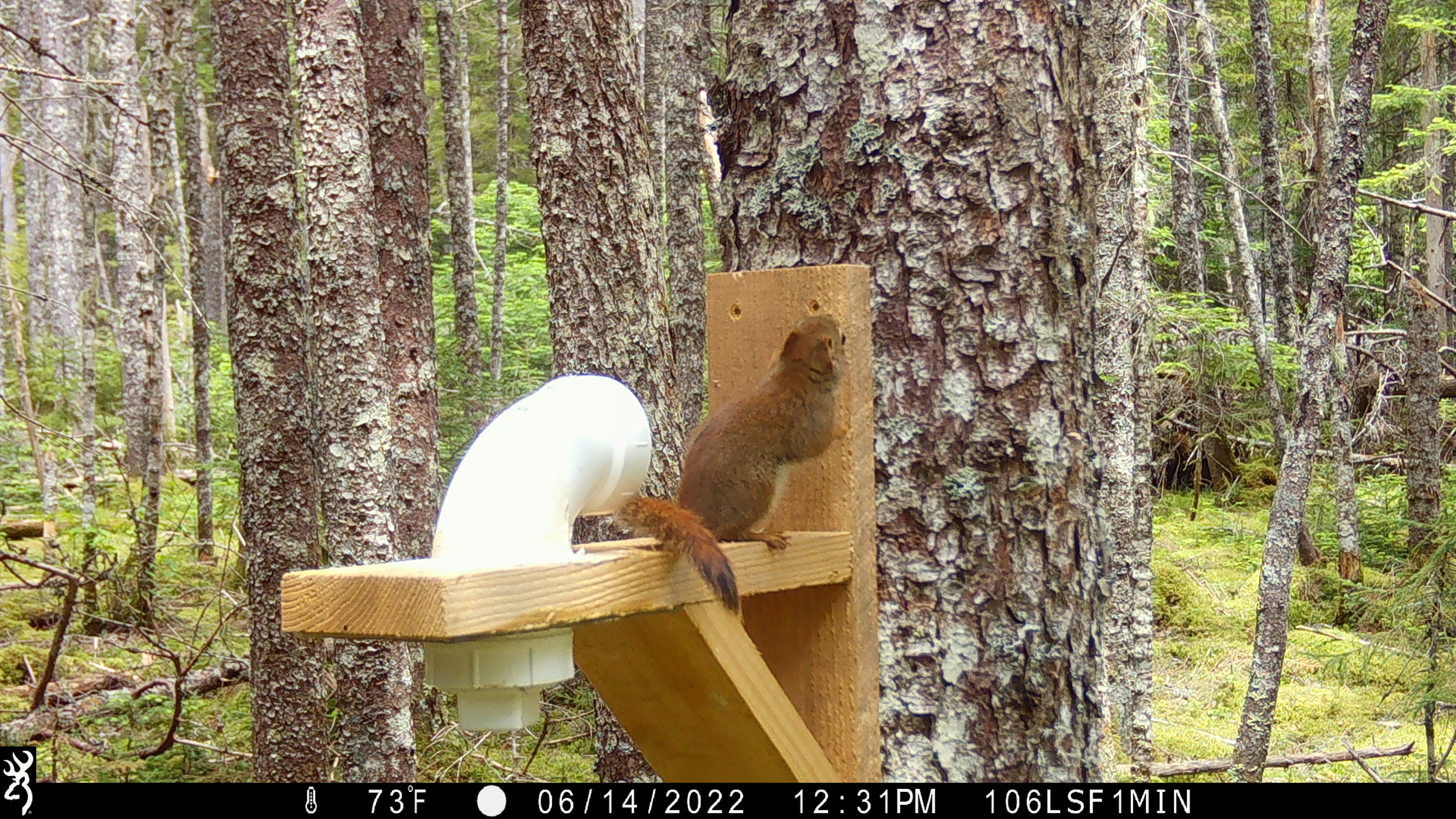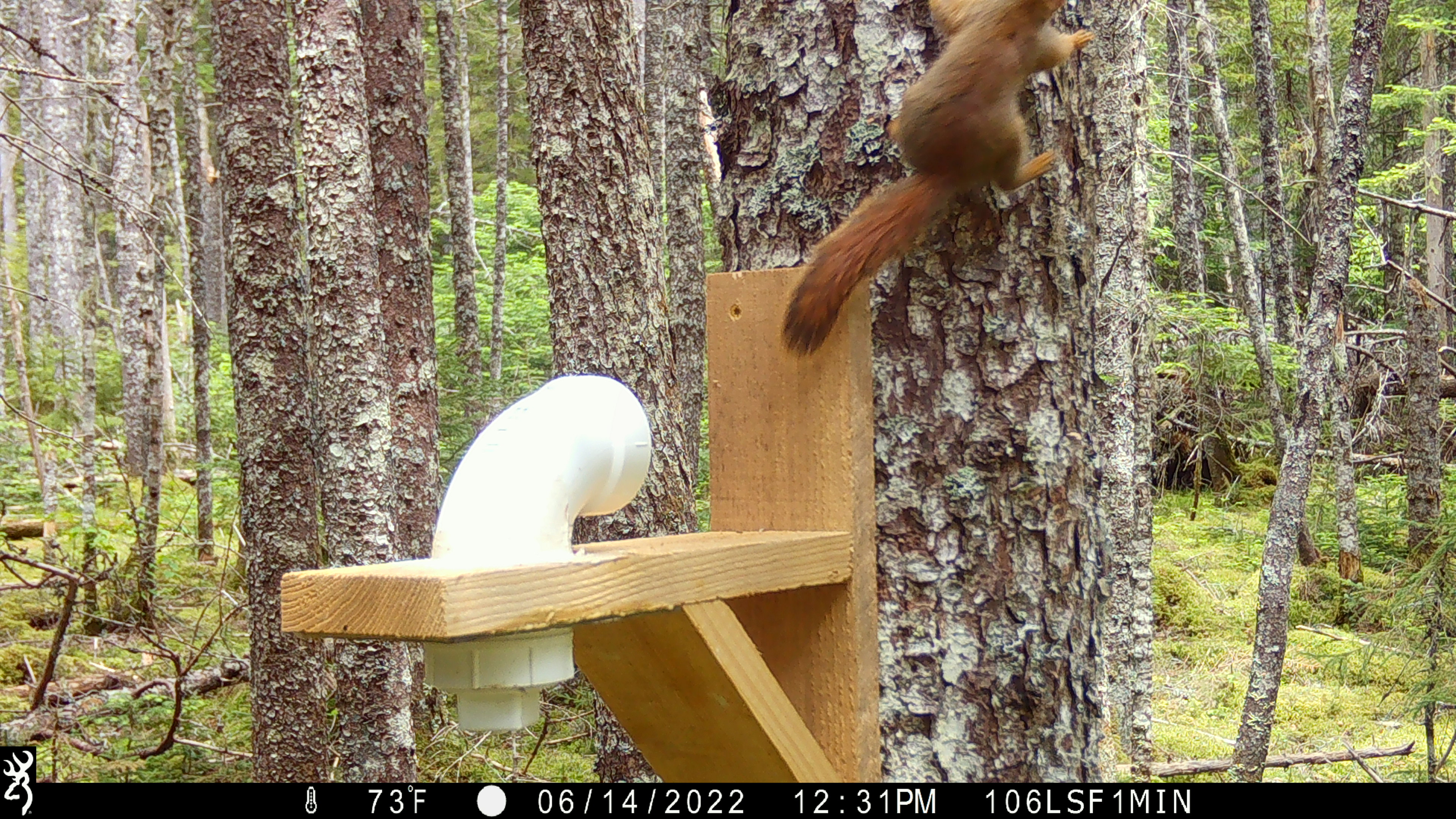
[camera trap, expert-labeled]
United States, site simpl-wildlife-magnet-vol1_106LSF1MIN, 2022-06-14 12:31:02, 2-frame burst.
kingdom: Animalia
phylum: Chordata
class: Mammalia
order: Rodentia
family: Sciuridae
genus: Tamiasciurus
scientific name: Tamiasciurus hudsonicus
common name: red squirrel